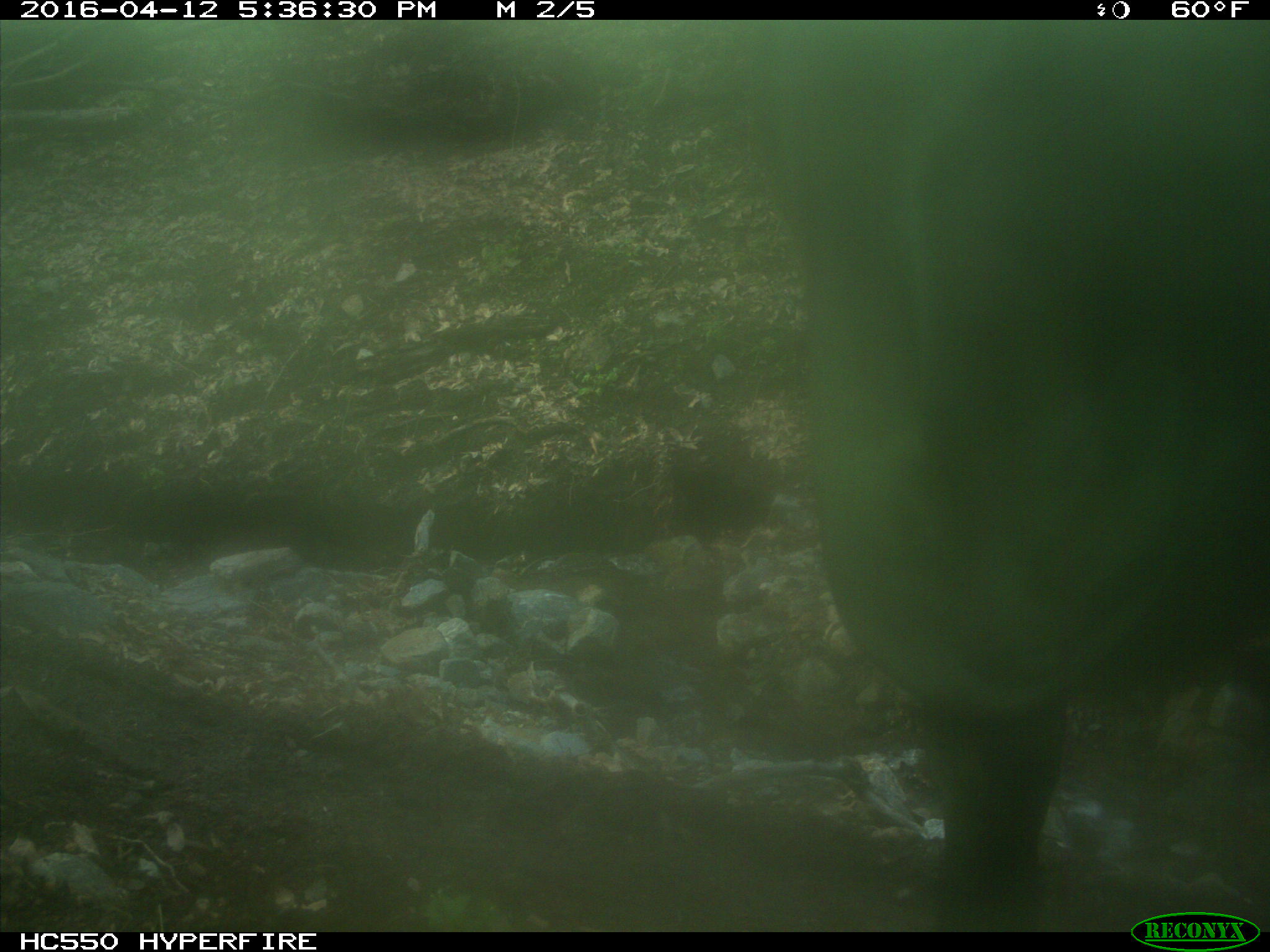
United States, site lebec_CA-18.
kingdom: Animalia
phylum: Chordata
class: Mammalia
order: Artiodactyla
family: Bovidae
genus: Bos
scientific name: Bos taurus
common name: domestic cow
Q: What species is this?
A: Bos taurus (domestic cow).